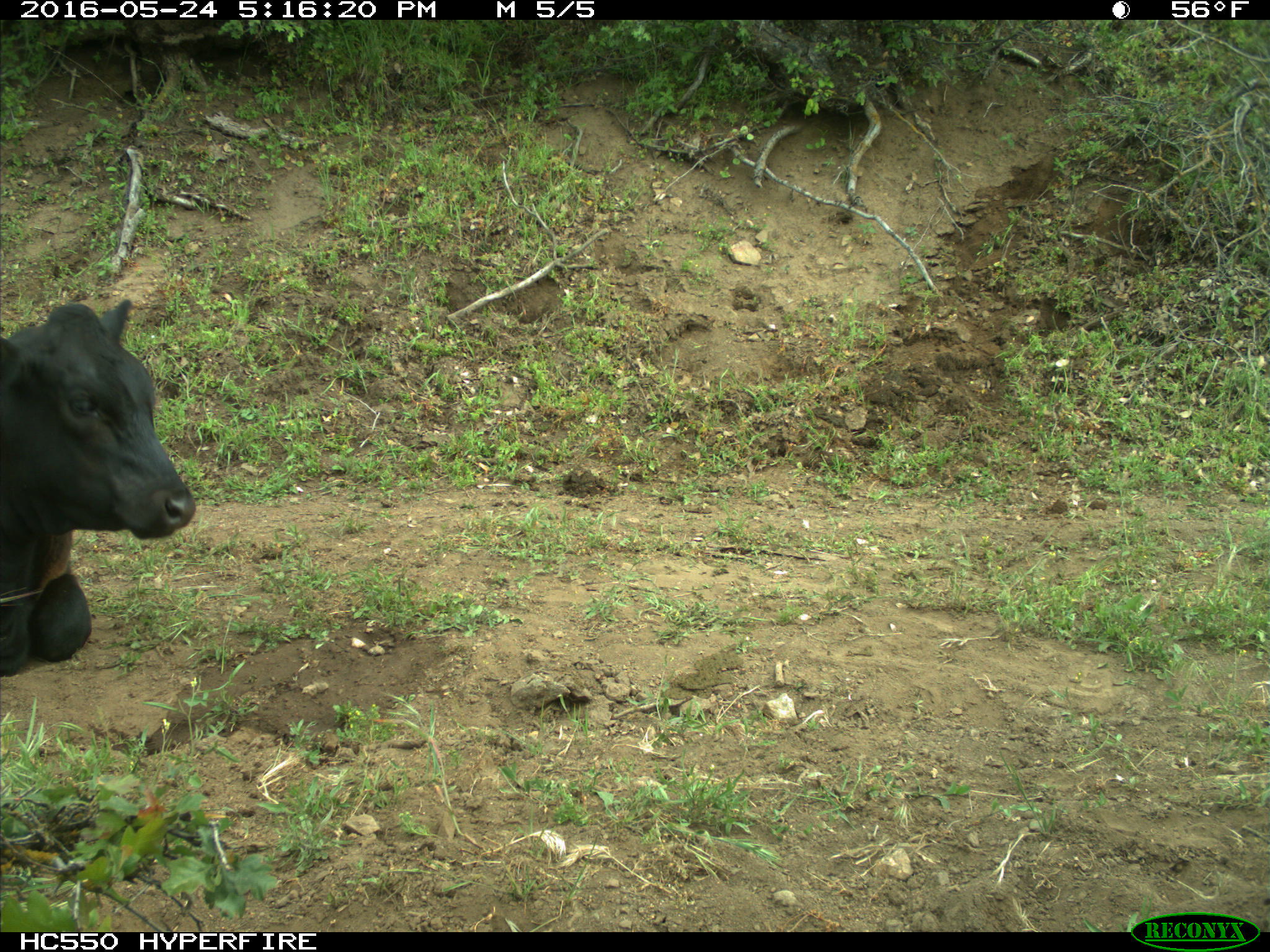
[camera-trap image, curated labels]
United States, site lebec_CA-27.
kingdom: Animalia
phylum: Chordata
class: Mammalia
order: Artiodactyla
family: Bovidae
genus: Bos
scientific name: Bos taurus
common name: domestic cow